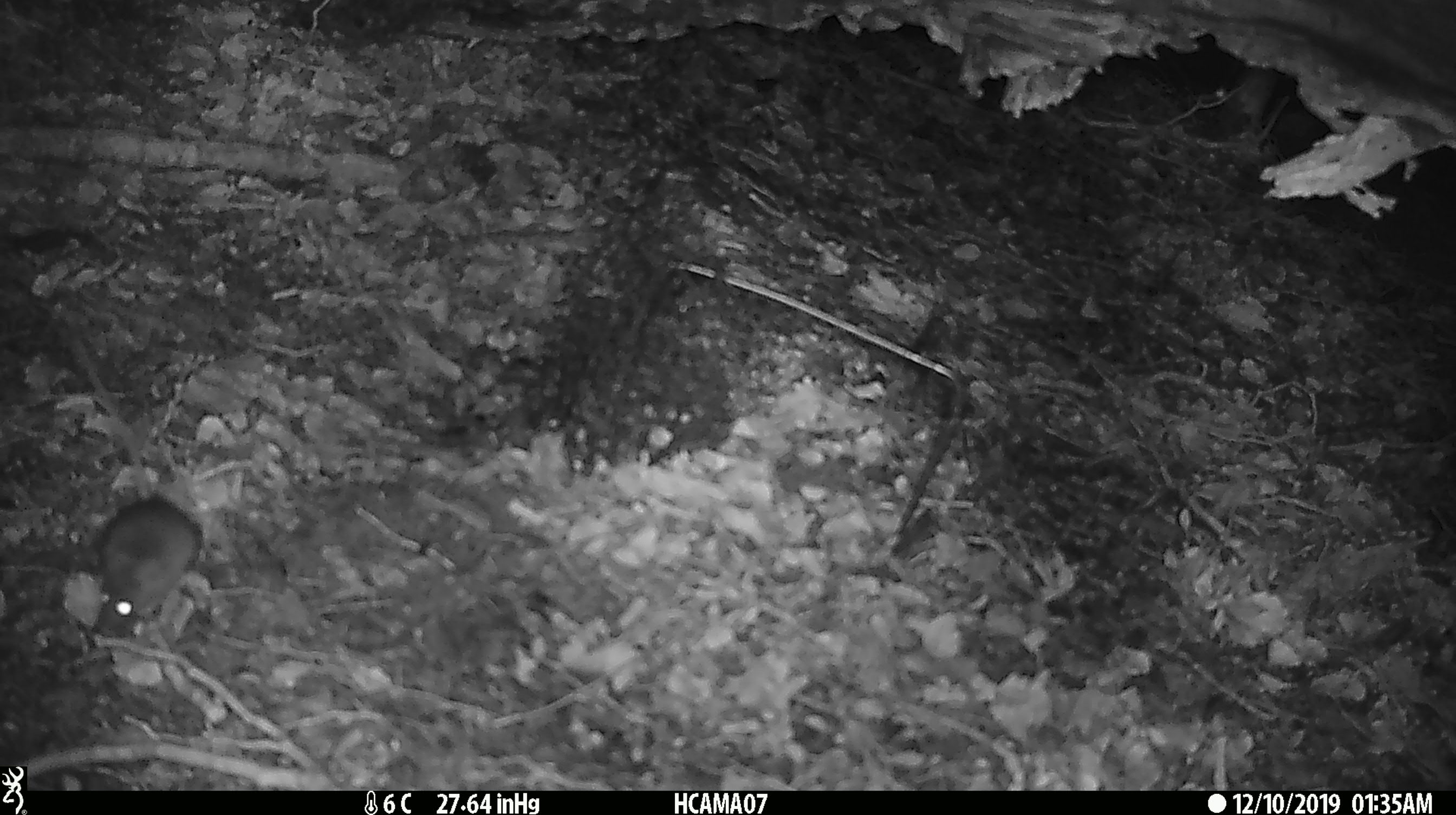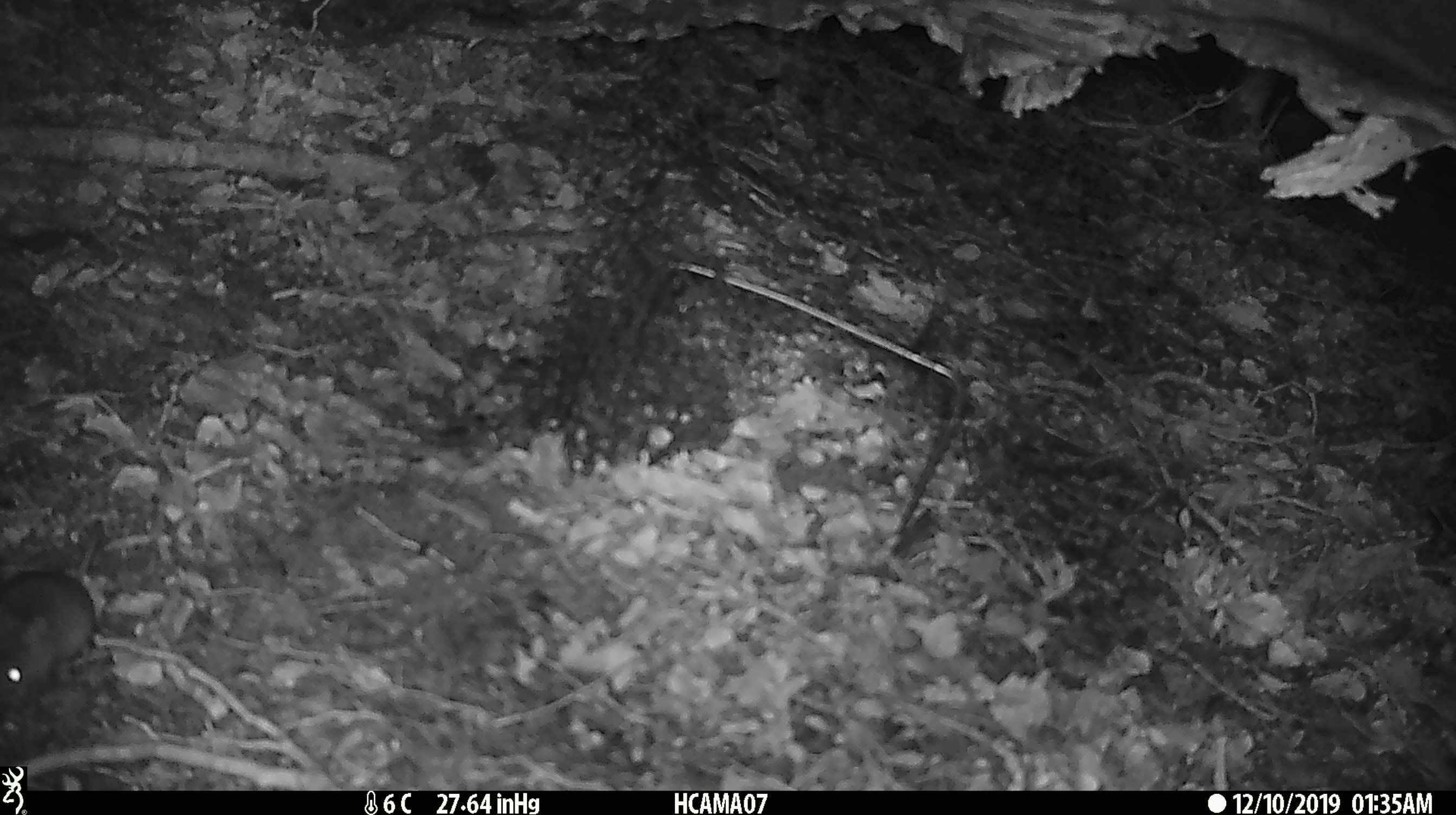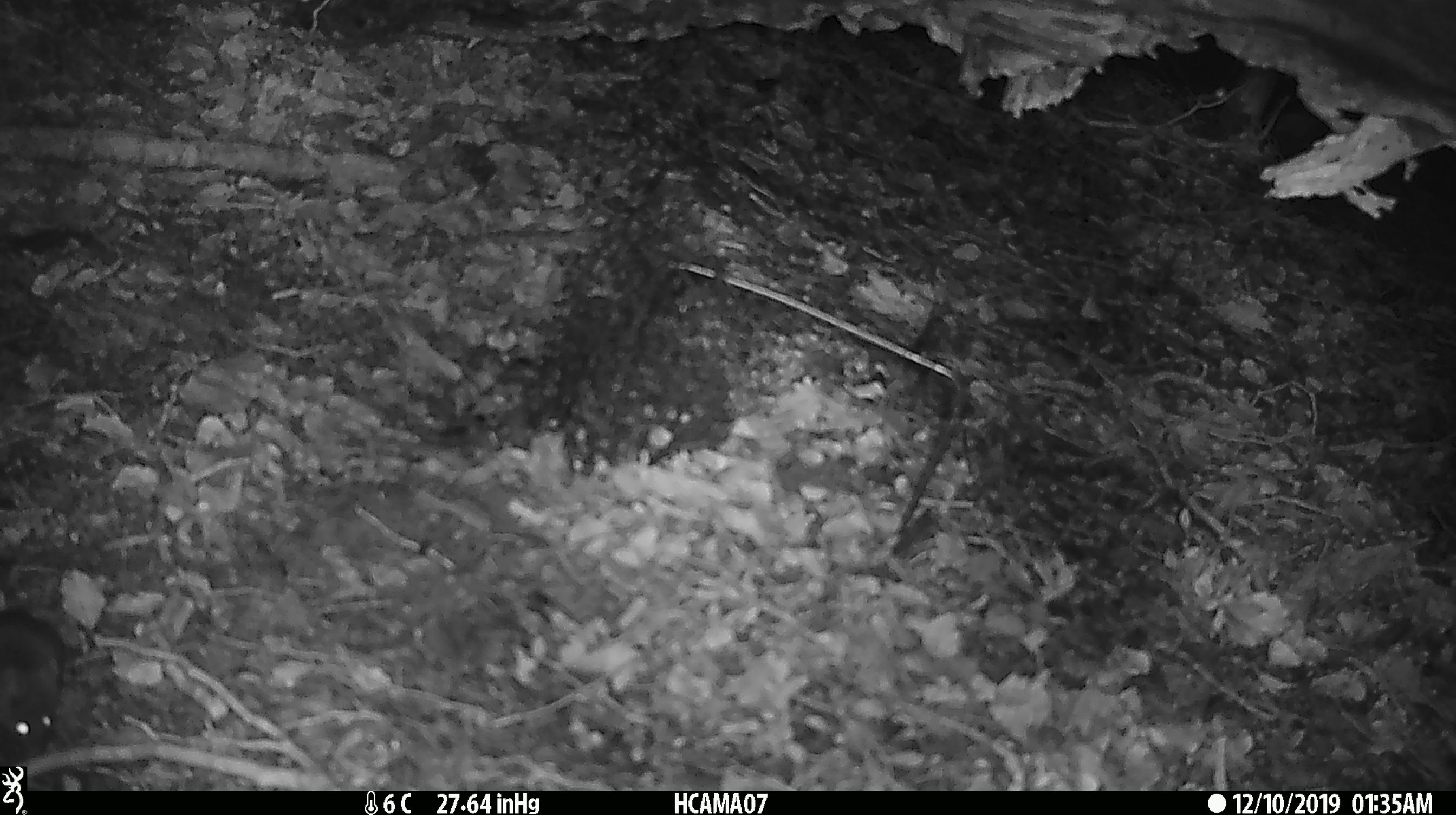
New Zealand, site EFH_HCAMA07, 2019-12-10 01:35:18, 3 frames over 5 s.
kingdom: Animalia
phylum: Chordata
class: Mammalia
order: Rodentia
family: Muridae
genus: Mus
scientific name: Mus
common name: mouse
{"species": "mouse (Mus)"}